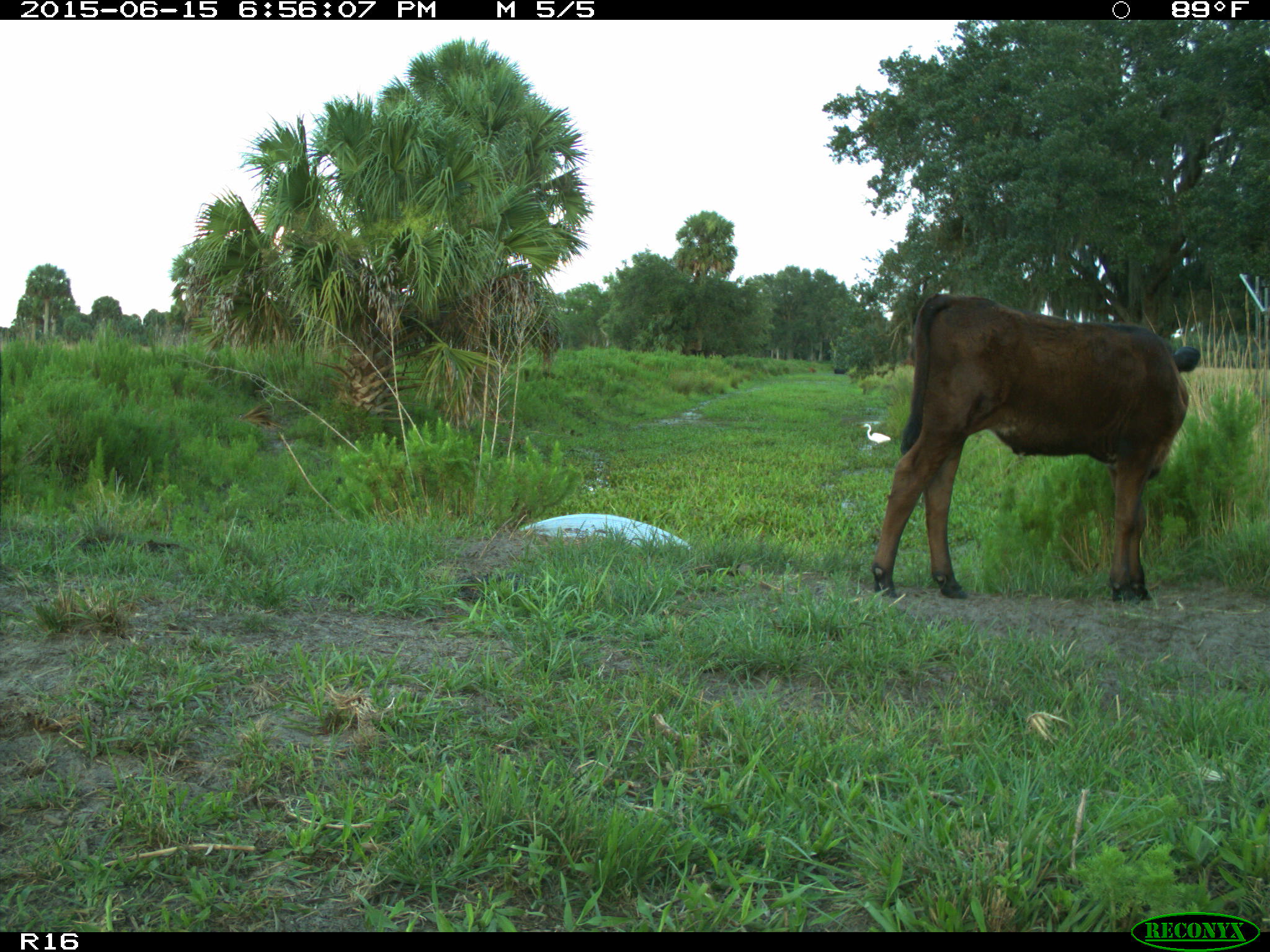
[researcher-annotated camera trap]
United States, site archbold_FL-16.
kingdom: Animalia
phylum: Chordata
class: Mammalia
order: Artiodactyla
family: Bovidae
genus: Bos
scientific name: Bos taurus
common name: domestic cow